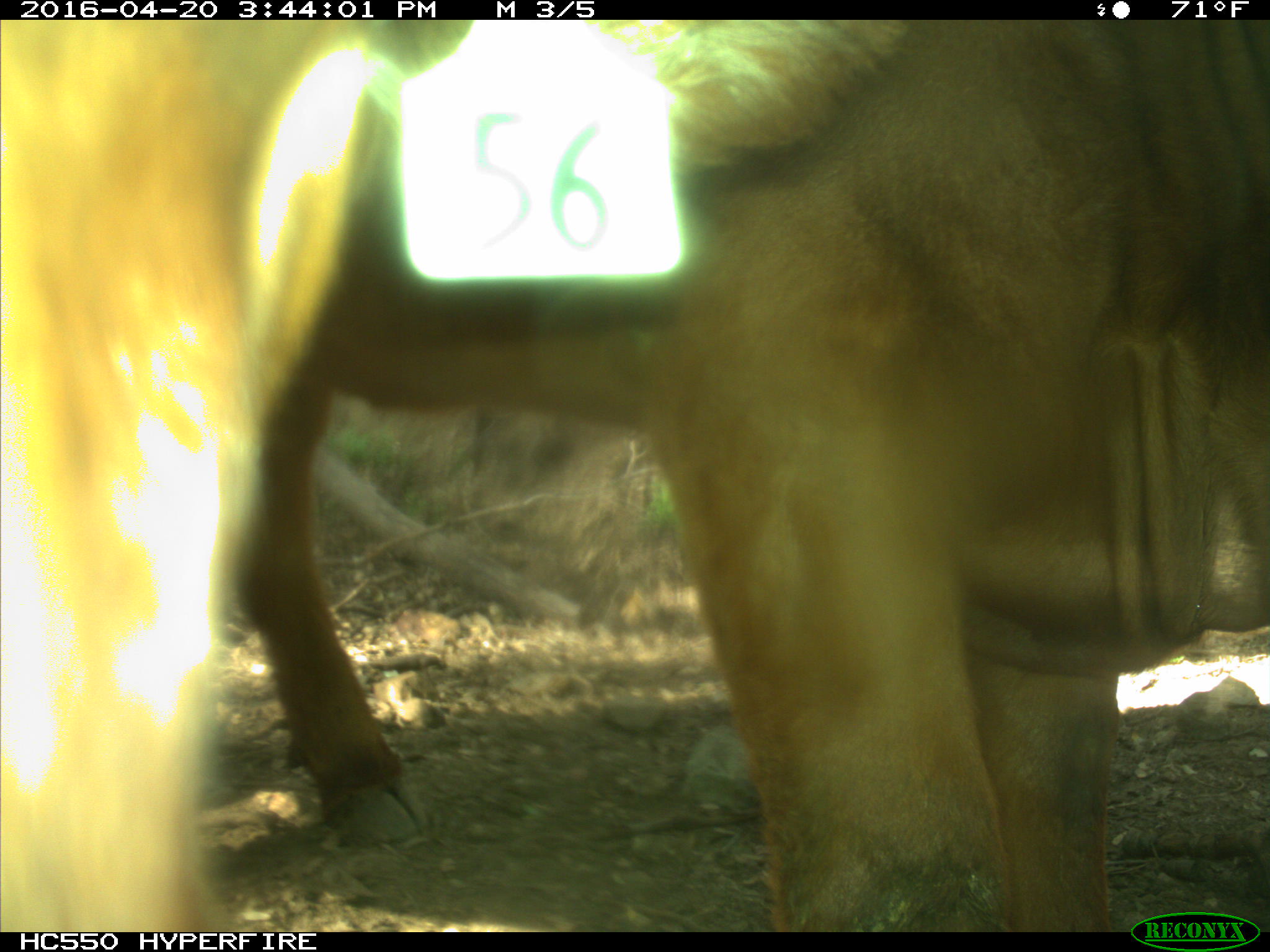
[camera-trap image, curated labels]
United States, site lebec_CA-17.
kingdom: Animalia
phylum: Chordata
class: Mammalia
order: Artiodactyla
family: Bovidae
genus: Bos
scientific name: Bos taurus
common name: domestic cow